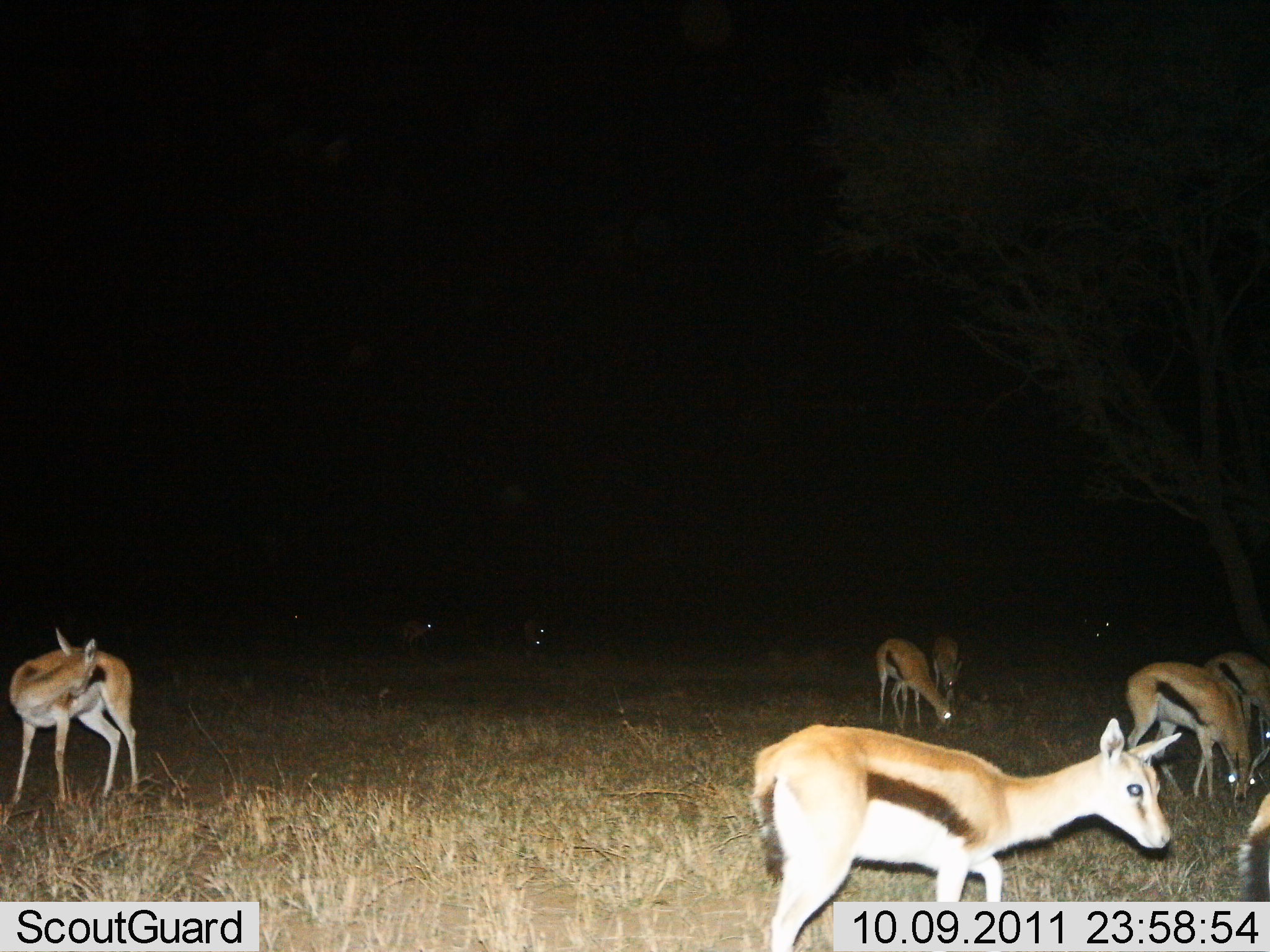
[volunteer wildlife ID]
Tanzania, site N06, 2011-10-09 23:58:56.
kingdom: Animalia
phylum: Chordata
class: Mammalia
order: Artiodactyla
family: Bovidae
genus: Eudorcas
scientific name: Eudorcas thomsonii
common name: thomson's gazelle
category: gazellethomsons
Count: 11-50.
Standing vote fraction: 75%.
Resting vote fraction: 8%.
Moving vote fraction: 42%.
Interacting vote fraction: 0%.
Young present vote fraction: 0%.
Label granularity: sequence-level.